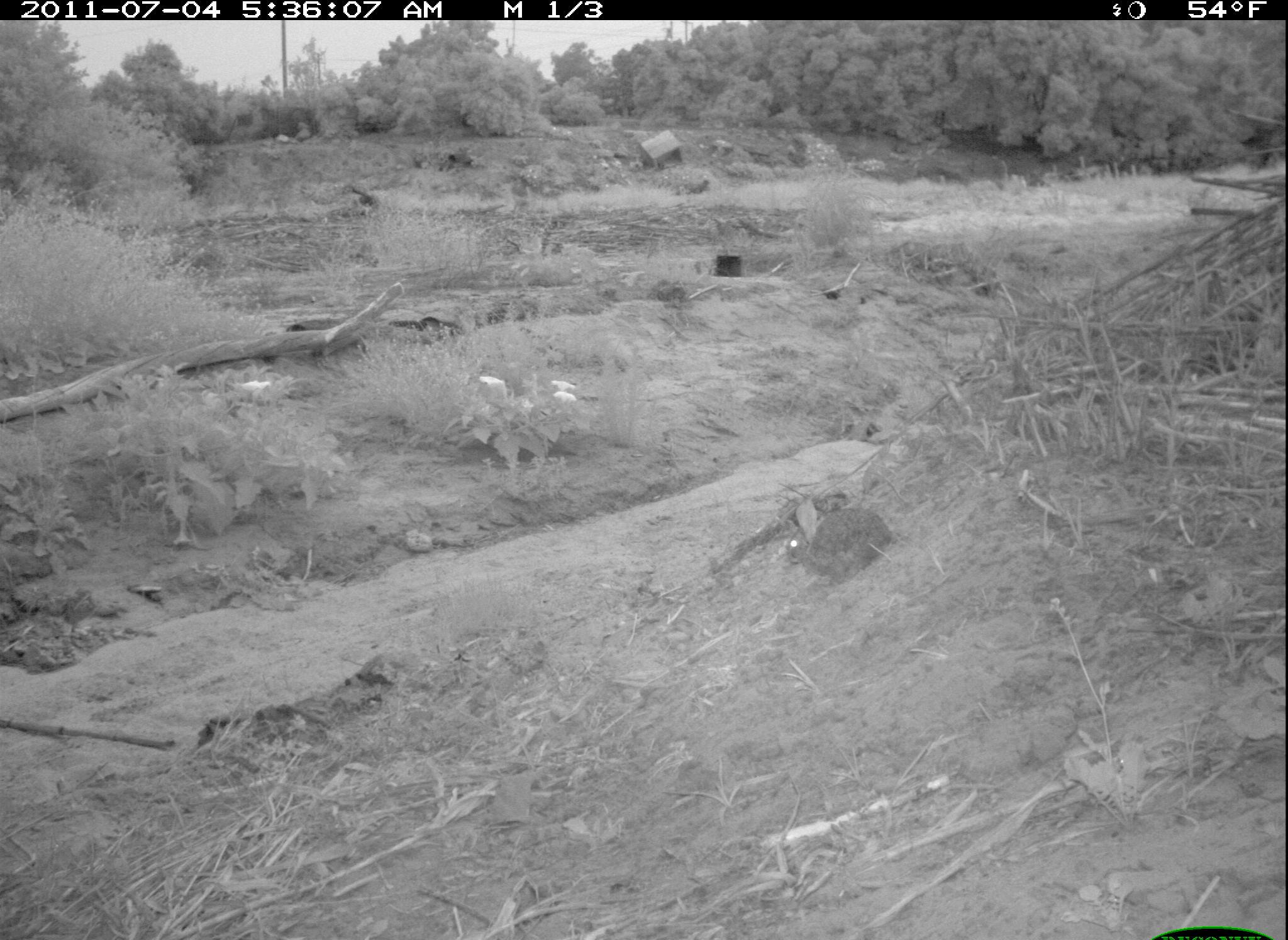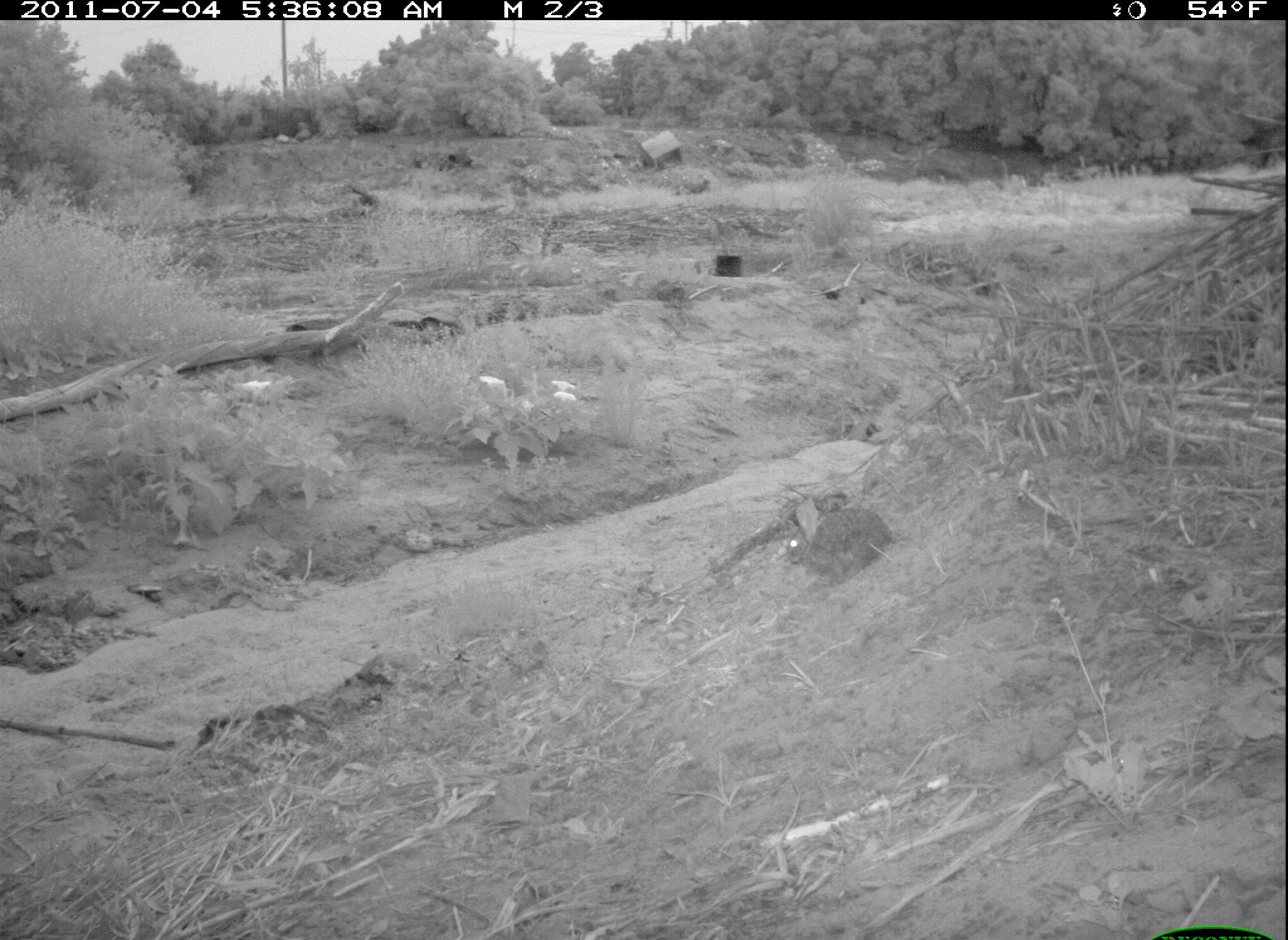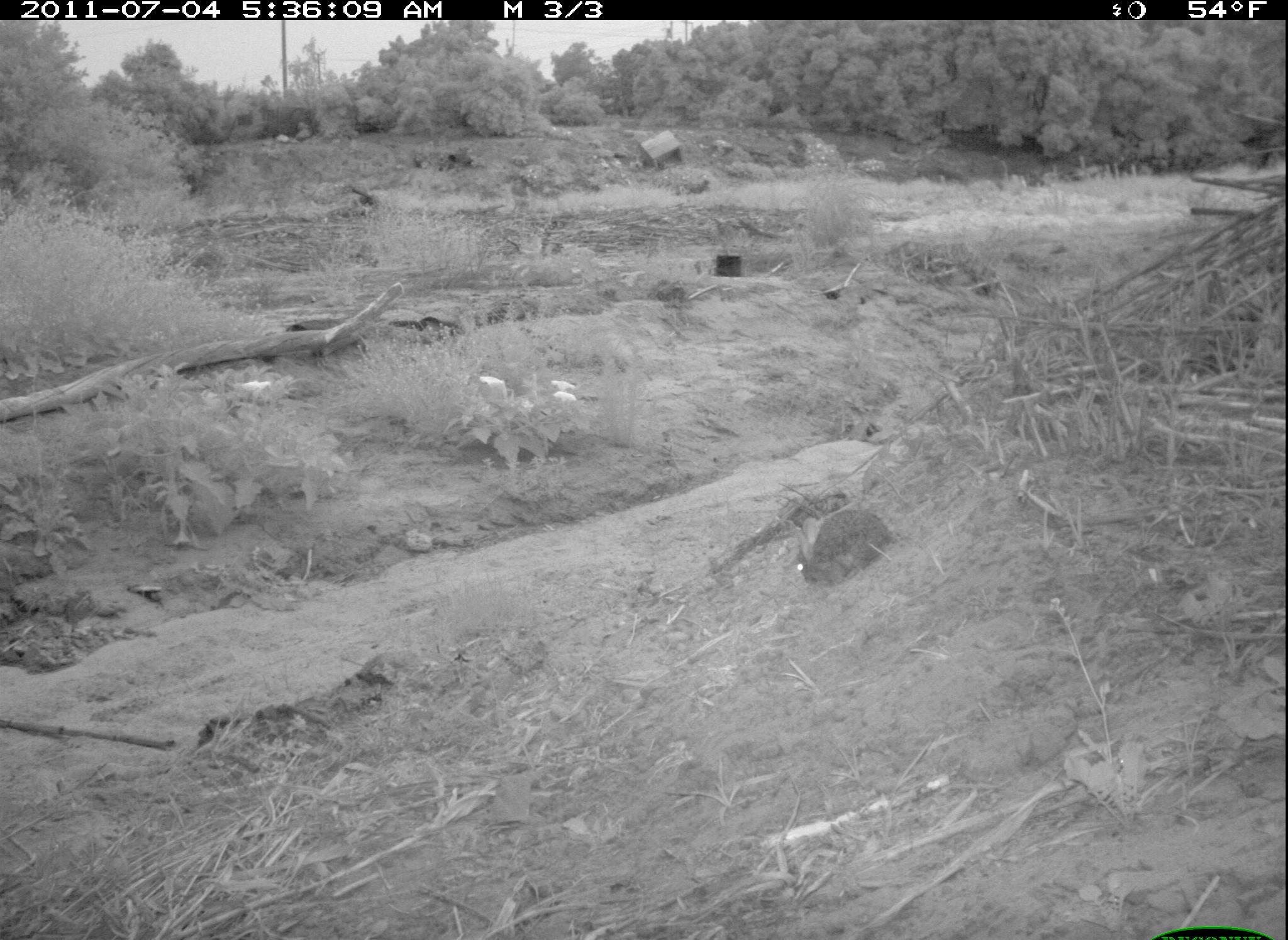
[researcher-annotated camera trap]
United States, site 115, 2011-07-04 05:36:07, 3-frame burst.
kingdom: Animalia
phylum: Chordata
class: Mammalia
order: Lagomorpha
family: Leporidae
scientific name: Leporidae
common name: rabbits and hares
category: rabbit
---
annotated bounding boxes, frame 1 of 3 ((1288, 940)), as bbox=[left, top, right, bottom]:
rabbit: bbox=[773, 486, 909, 599]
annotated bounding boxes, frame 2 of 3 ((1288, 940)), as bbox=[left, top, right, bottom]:
rabbit: bbox=[767, 488, 898, 591]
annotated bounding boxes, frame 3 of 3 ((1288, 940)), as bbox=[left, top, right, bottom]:
rabbit: bbox=[781, 493, 901, 606]